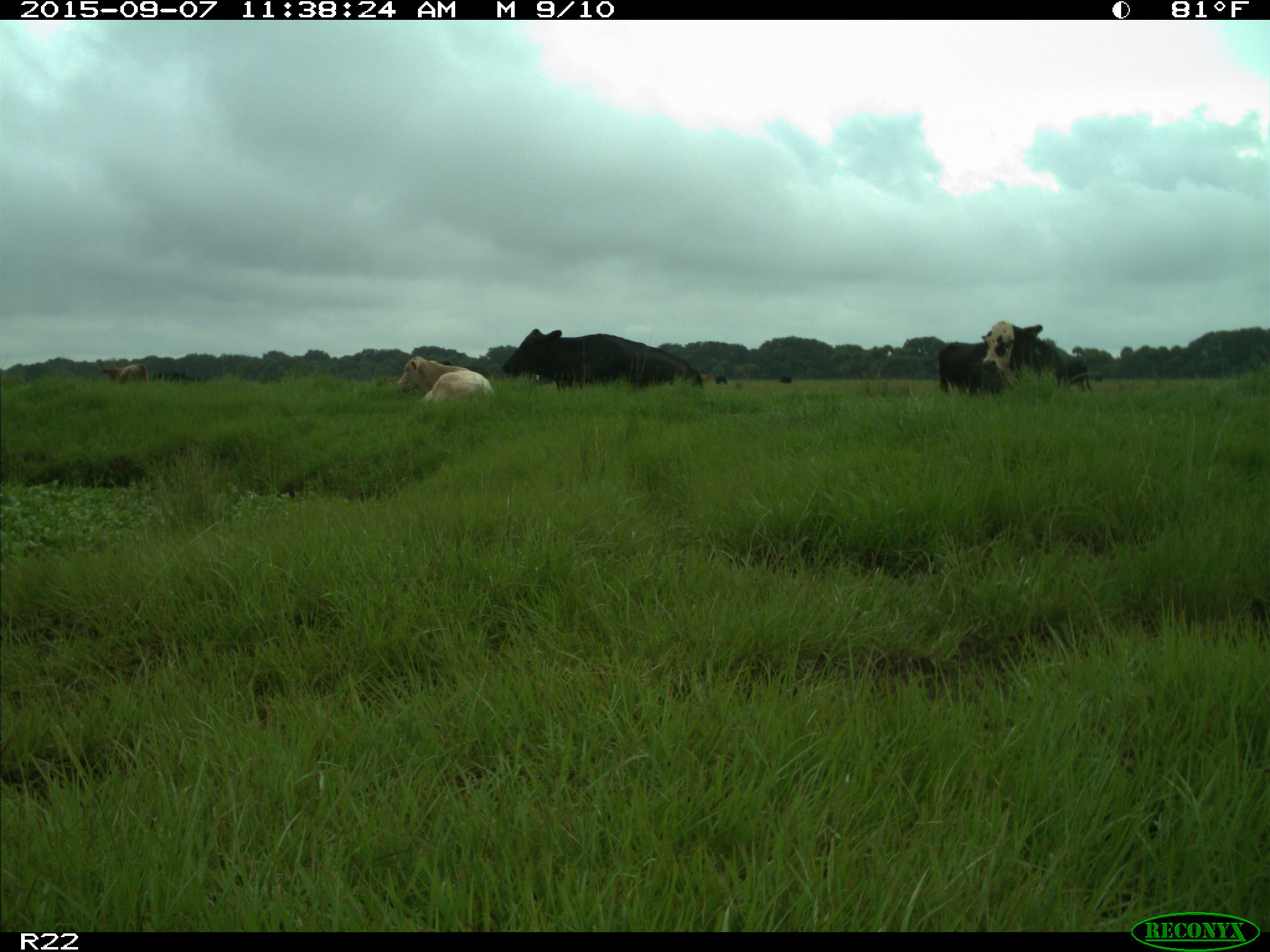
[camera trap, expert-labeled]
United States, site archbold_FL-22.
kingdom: Animalia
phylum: Chordata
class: Mammalia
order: Artiodactyla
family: Bovidae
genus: Bos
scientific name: Bos taurus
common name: domestic cow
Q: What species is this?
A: Bos taurus (domestic cow).